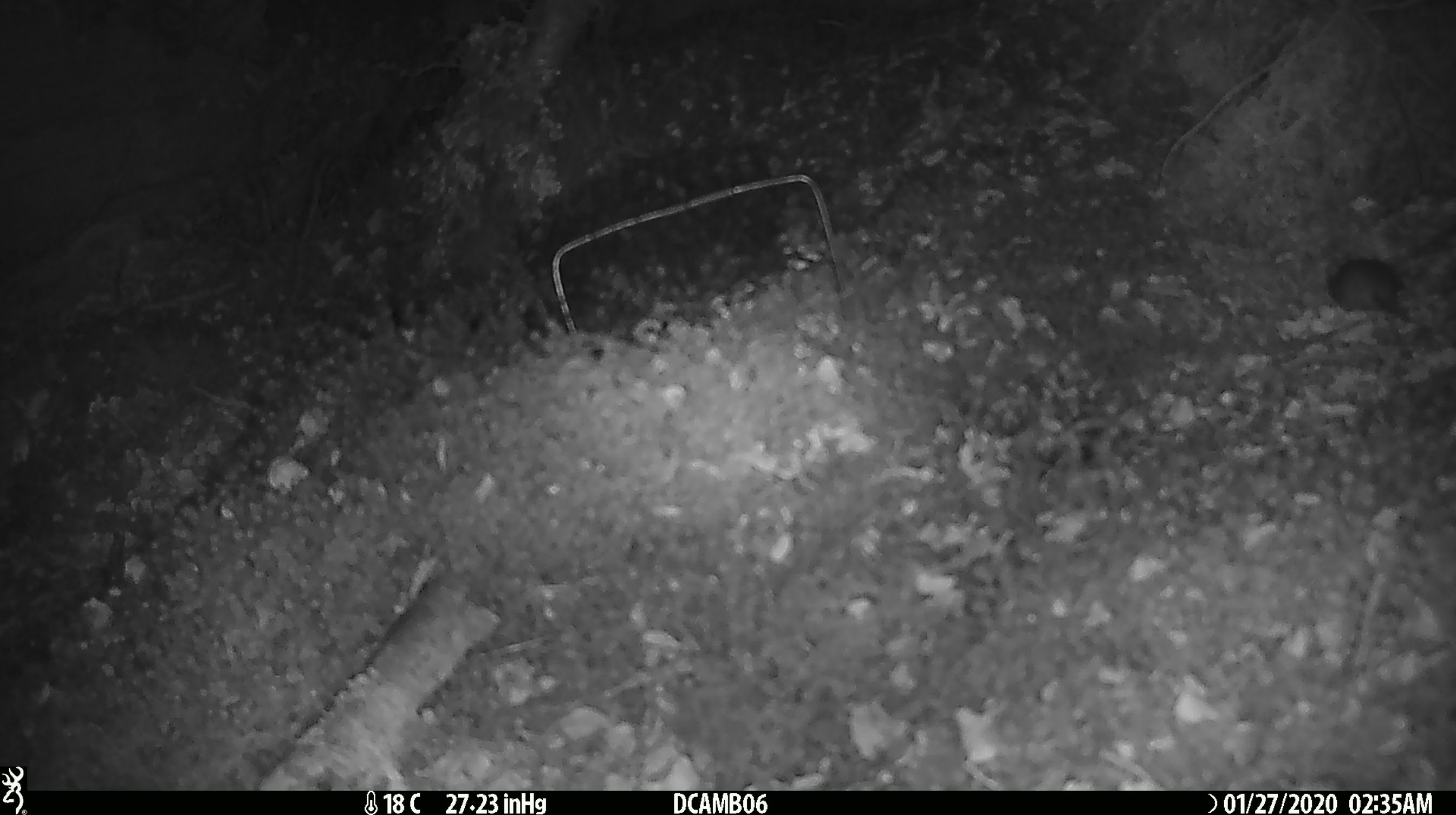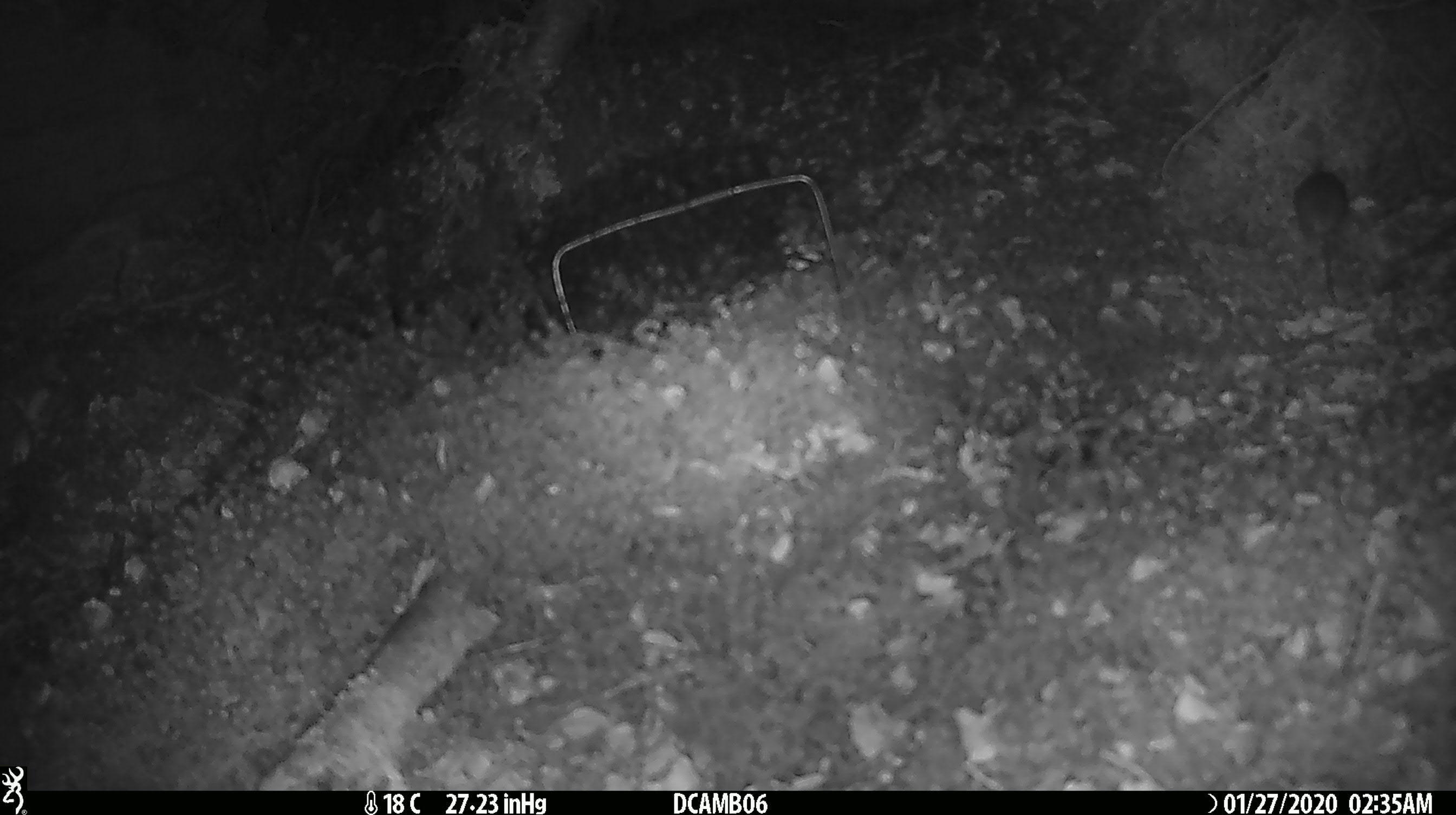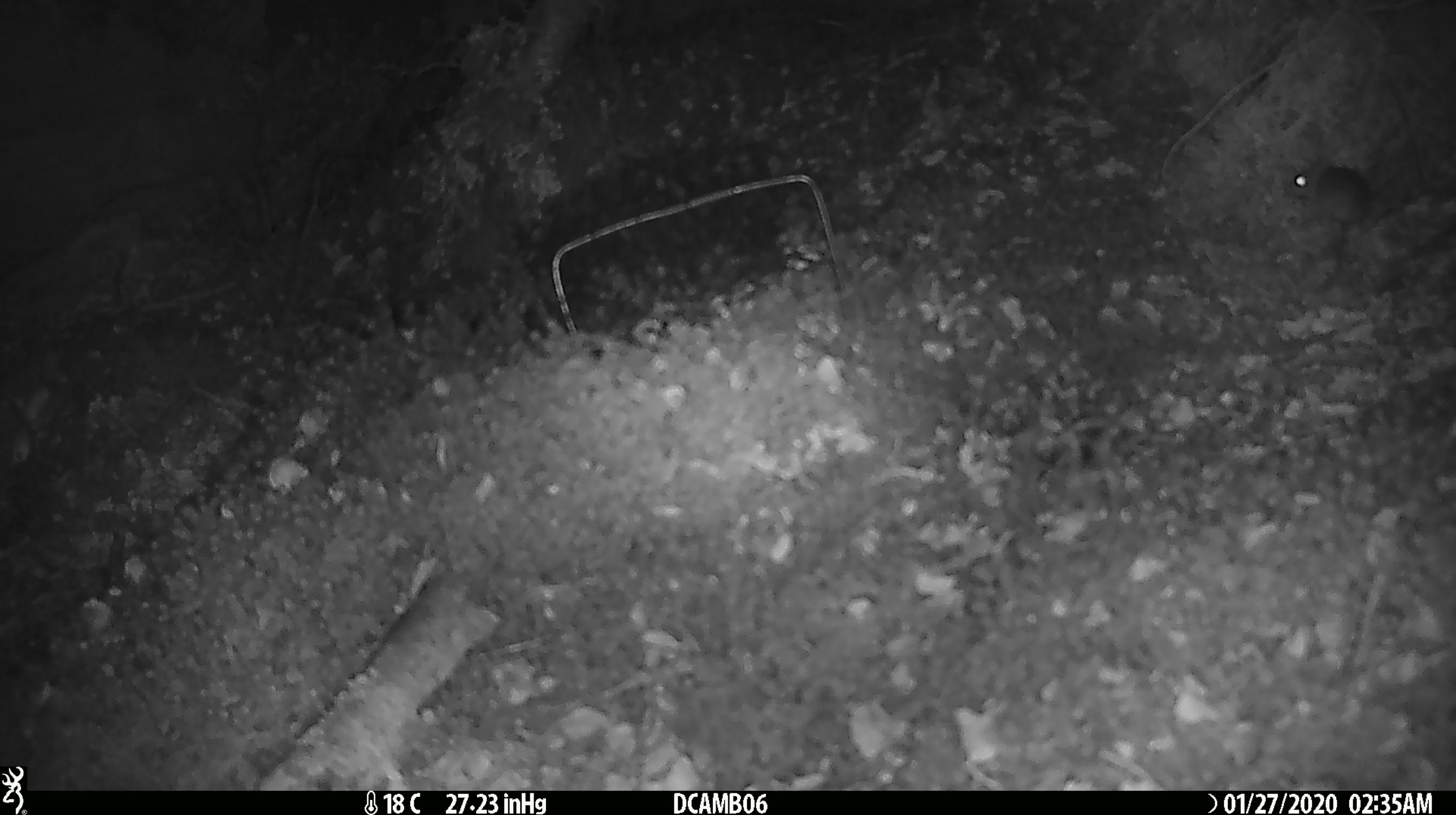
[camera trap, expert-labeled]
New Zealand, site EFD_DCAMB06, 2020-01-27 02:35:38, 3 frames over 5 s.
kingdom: Animalia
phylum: Chordata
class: Mammalia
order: Rodentia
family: Muridae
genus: Mus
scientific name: Mus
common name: mouse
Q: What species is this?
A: Mouse (Mus).